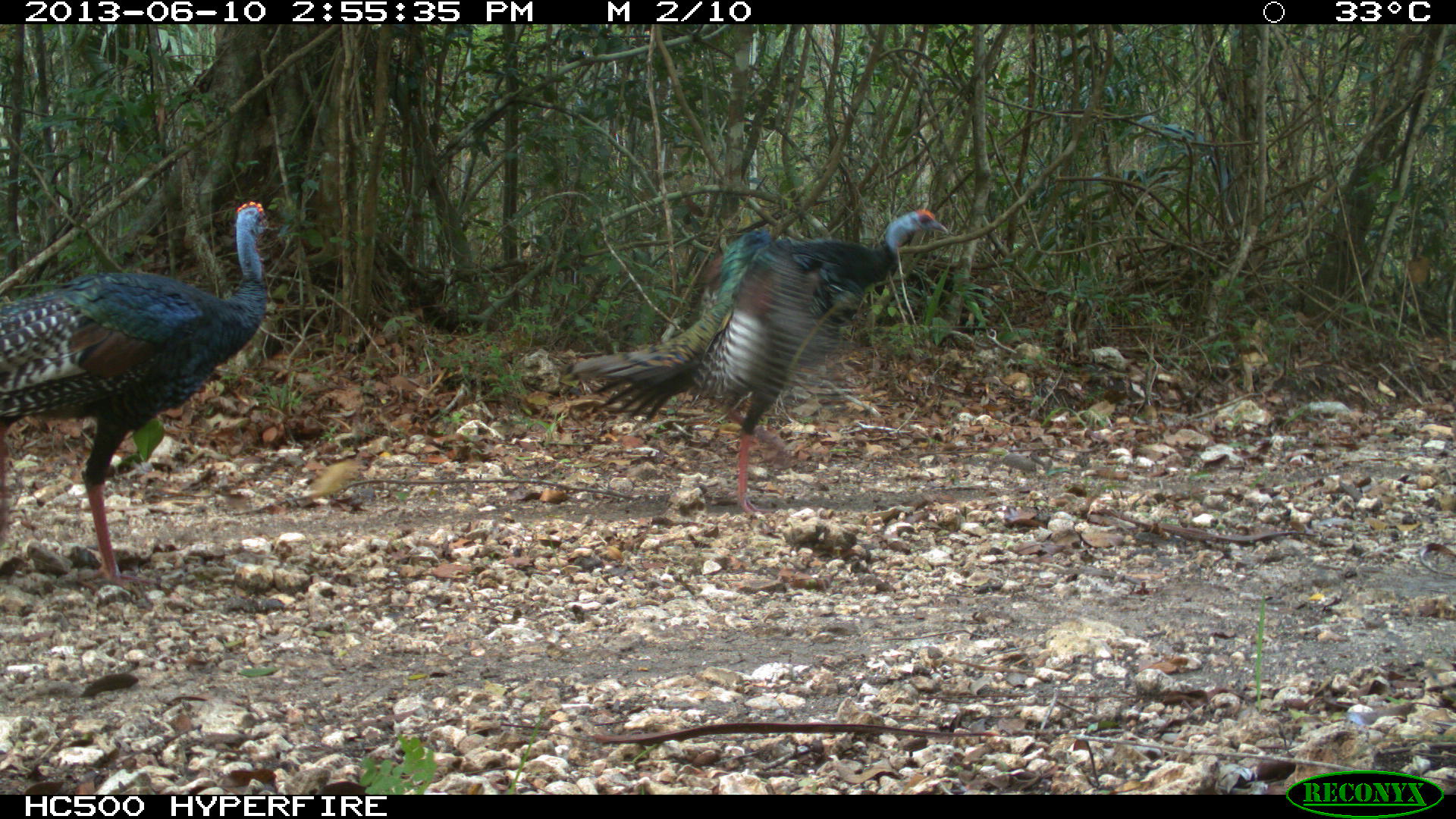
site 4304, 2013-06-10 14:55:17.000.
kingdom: Animalia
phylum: Chordata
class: Aves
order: Galliformes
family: Phasianidae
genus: Meleagris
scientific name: Meleagris ocellata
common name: ocellated turkey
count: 2